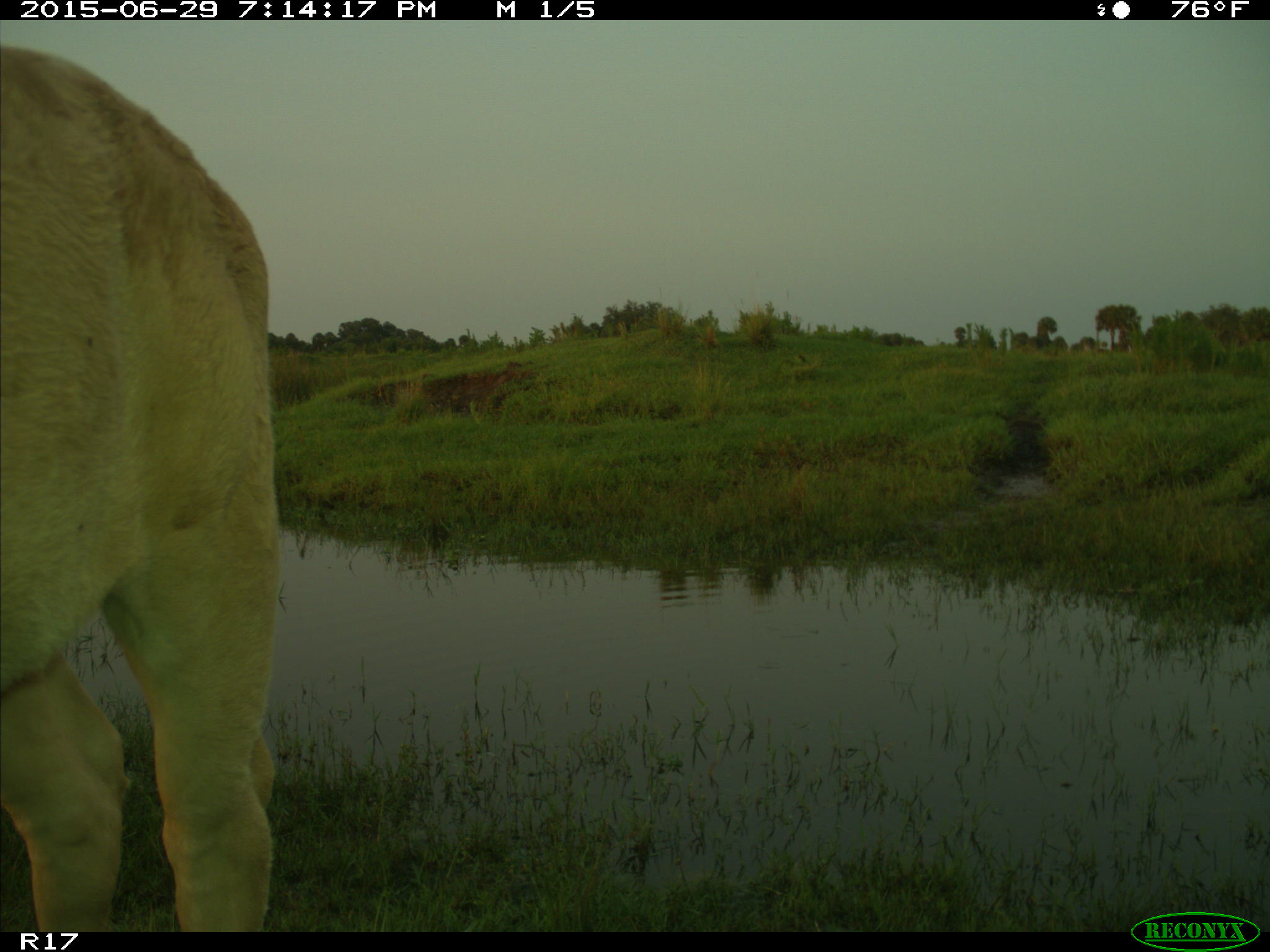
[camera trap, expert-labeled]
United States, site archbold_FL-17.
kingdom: Animalia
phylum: Chordata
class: Mammalia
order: Artiodactyla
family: Bovidae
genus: Bos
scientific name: Bos taurus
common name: domestic cow